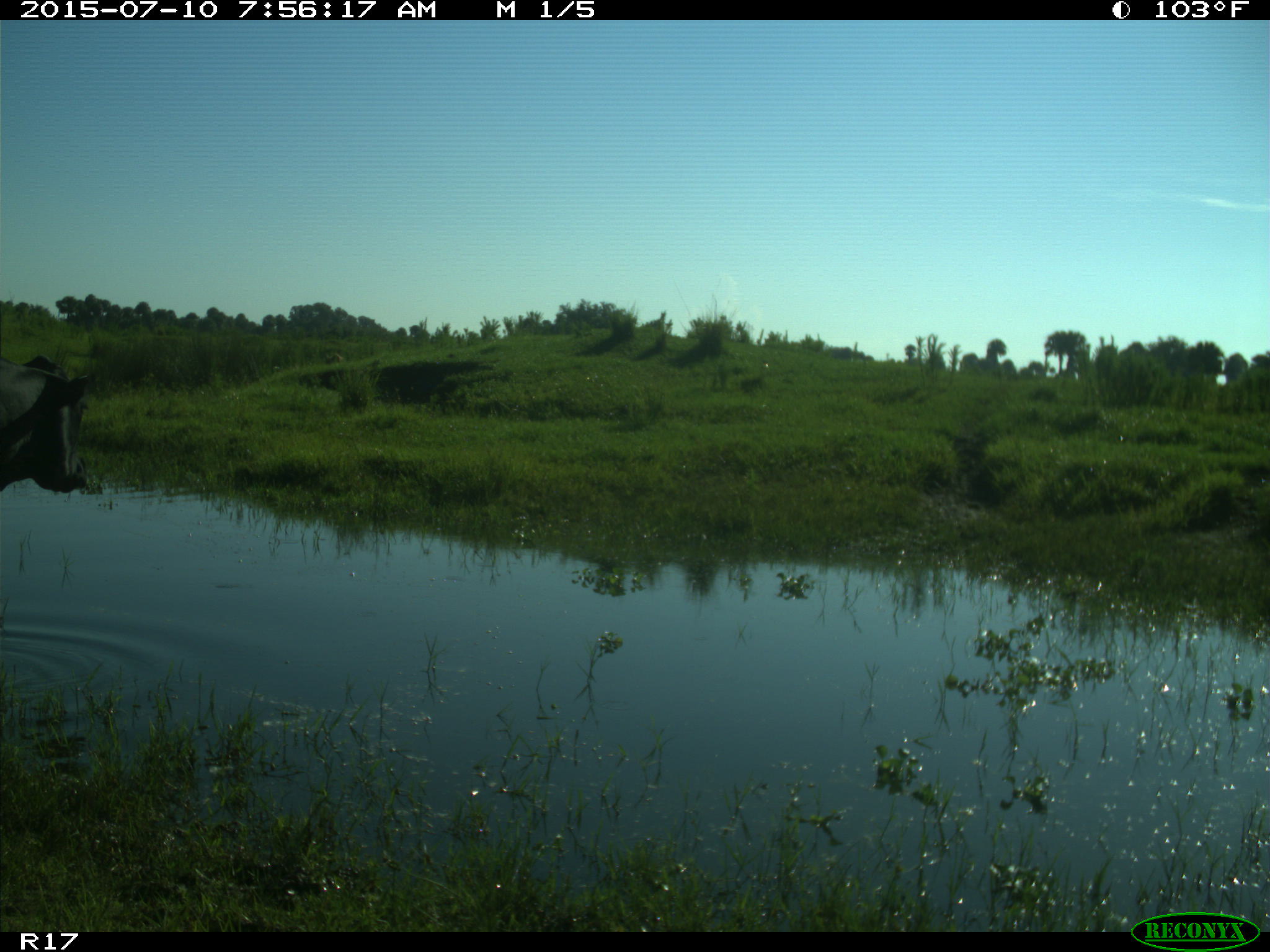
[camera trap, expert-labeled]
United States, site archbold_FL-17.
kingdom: Animalia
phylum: Chordata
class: Mammalia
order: Artiodactyla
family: Bovidae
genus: Bos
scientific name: Bos taurus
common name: domestic cow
Bos taurus (domestic cow).